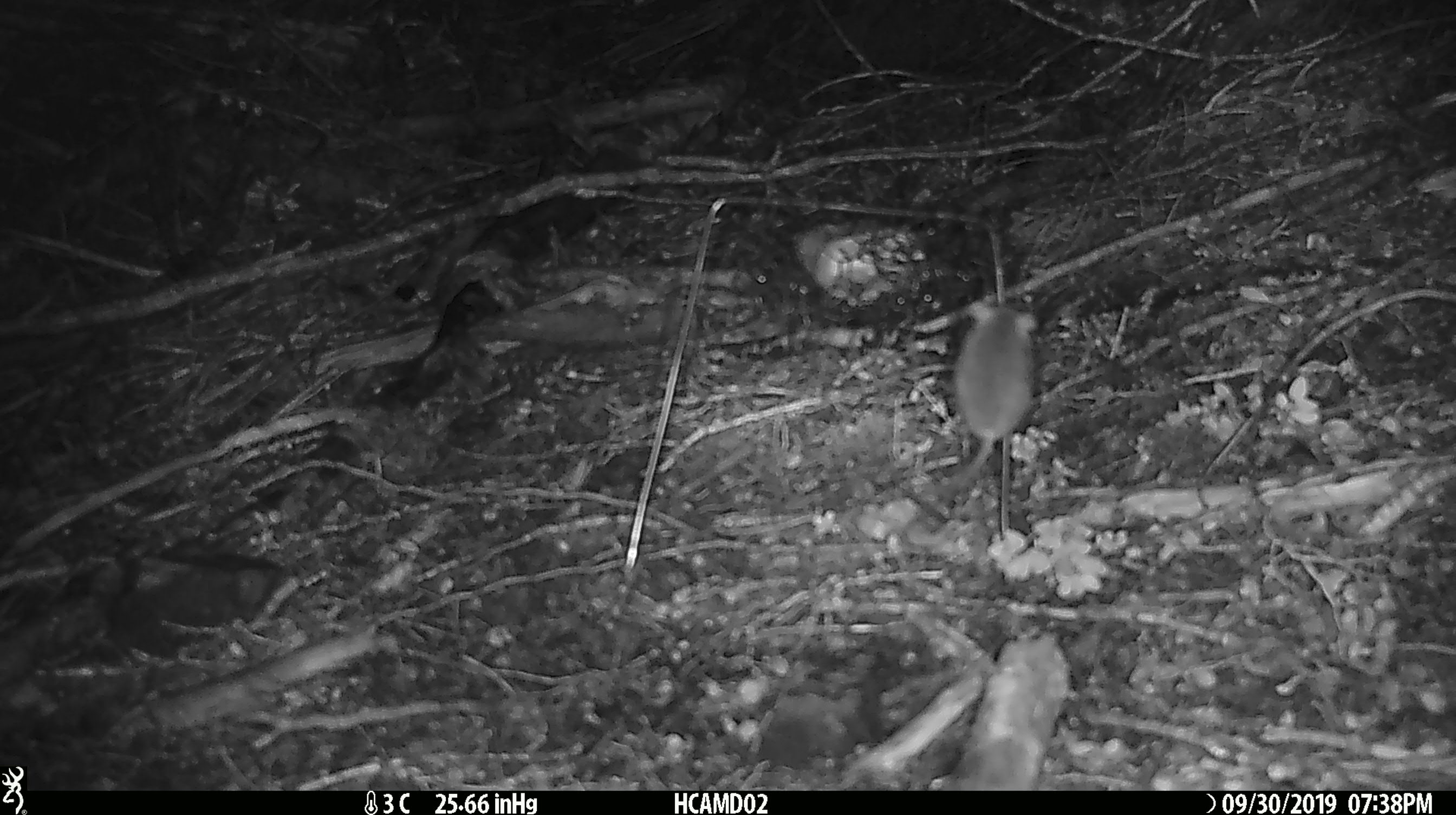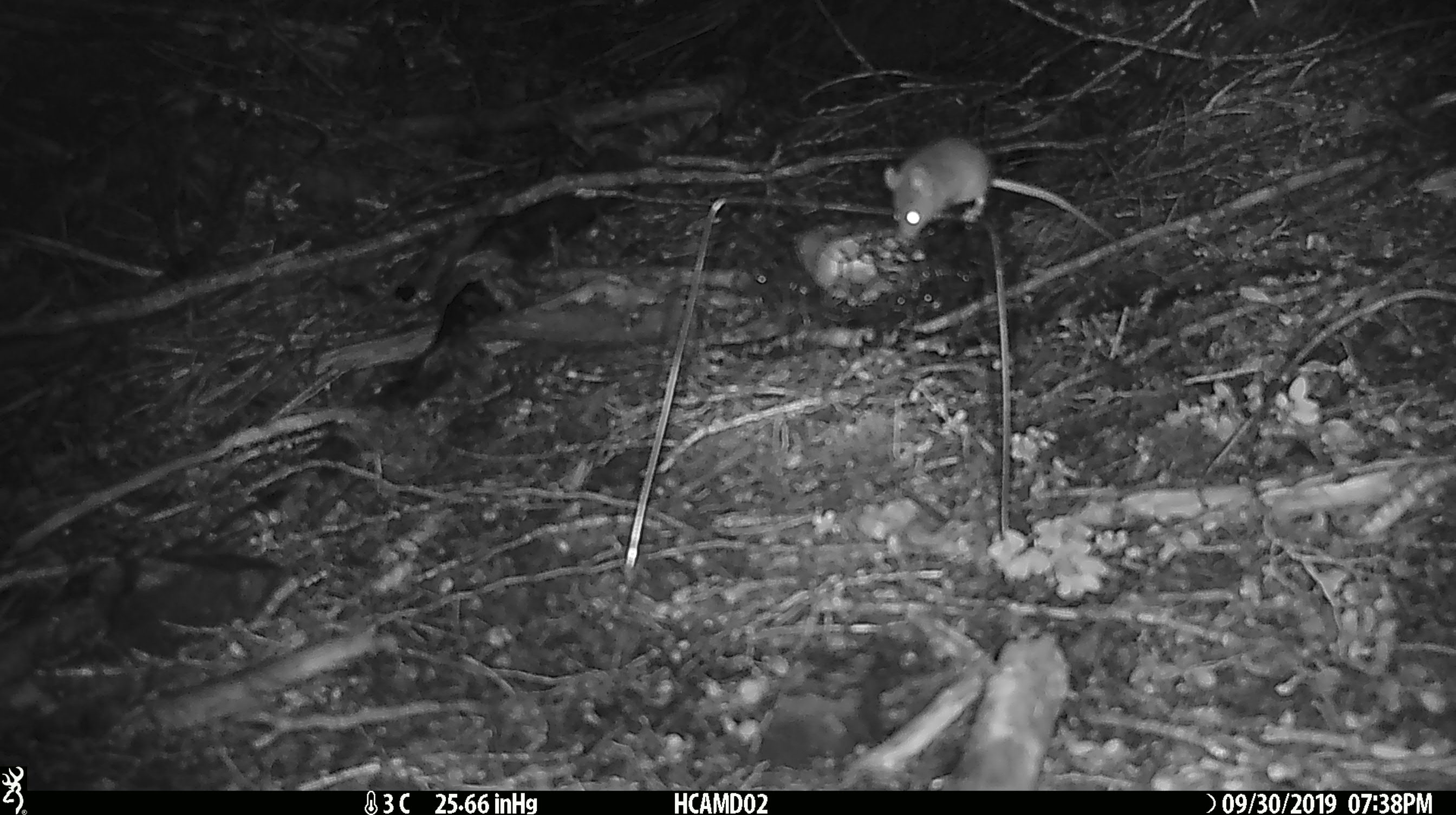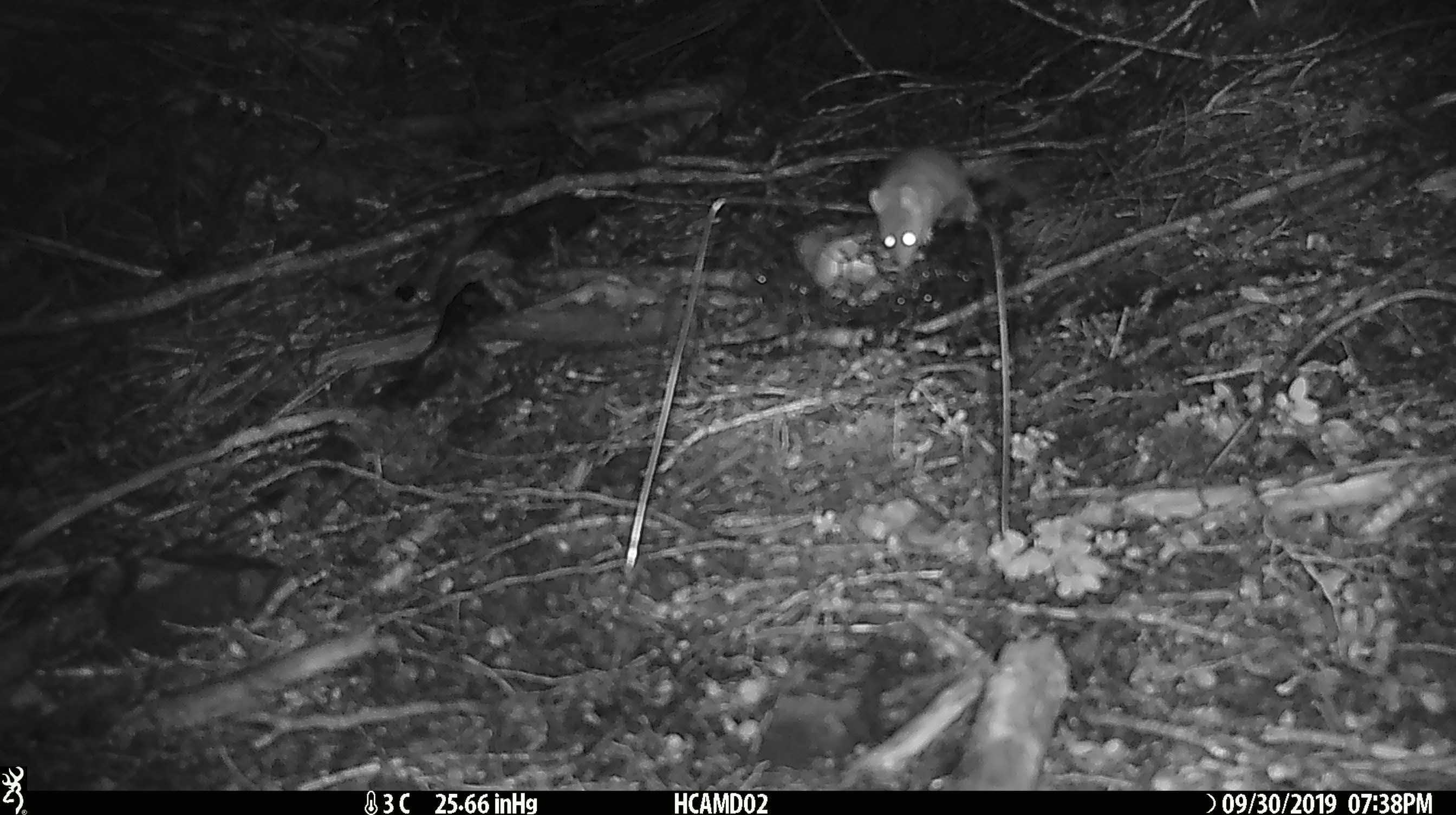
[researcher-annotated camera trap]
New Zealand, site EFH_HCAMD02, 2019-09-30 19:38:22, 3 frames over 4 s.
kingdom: Animalia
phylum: Chordata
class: Mammalia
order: Rodentia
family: Muridae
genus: Mus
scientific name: Mus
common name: mouse